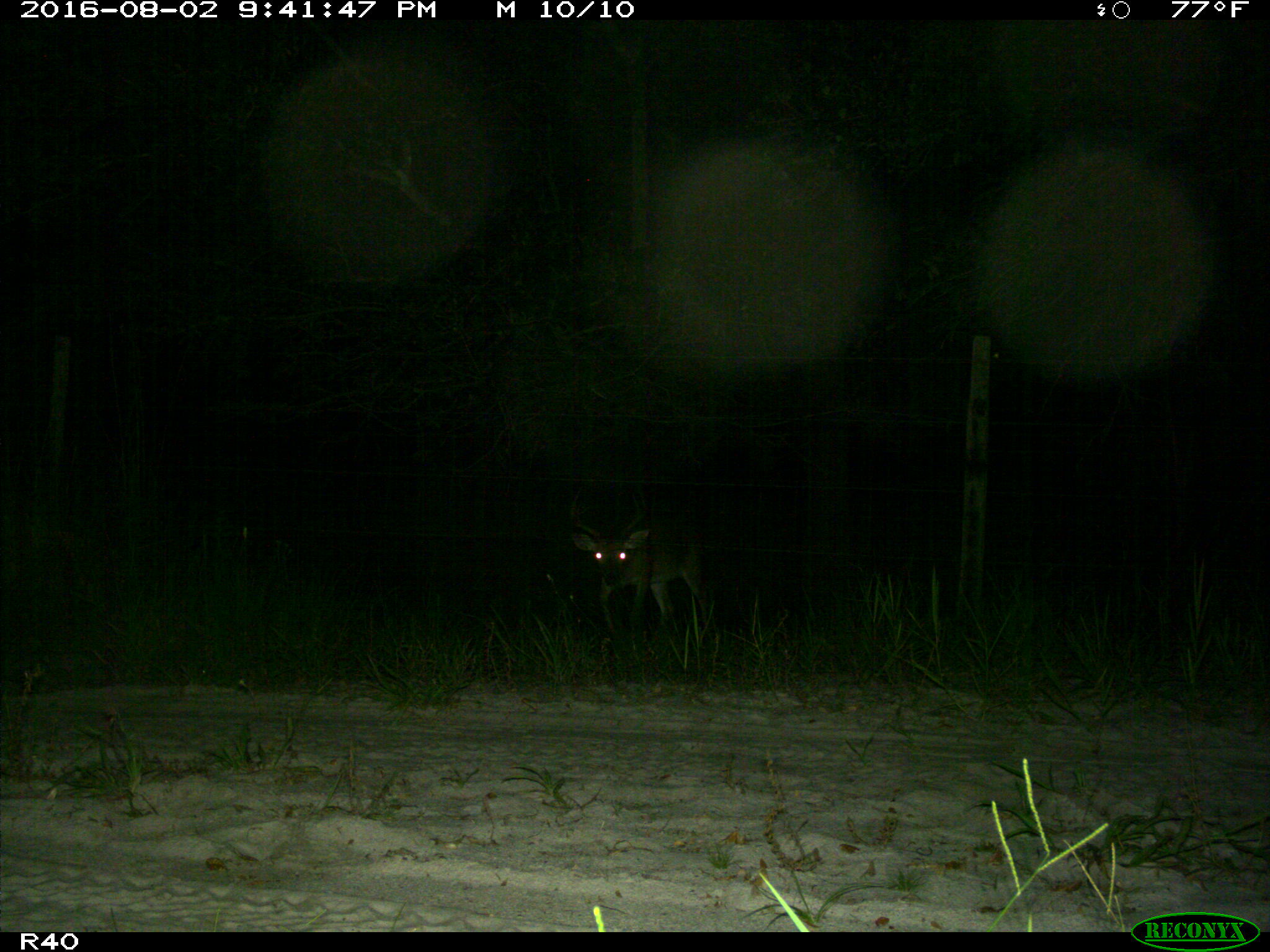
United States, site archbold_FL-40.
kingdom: Animalia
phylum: Chordata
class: Mammalia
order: Artiodactyla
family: Cervidae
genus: Odocoileus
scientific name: Odocoileus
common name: deer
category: unidentified deer